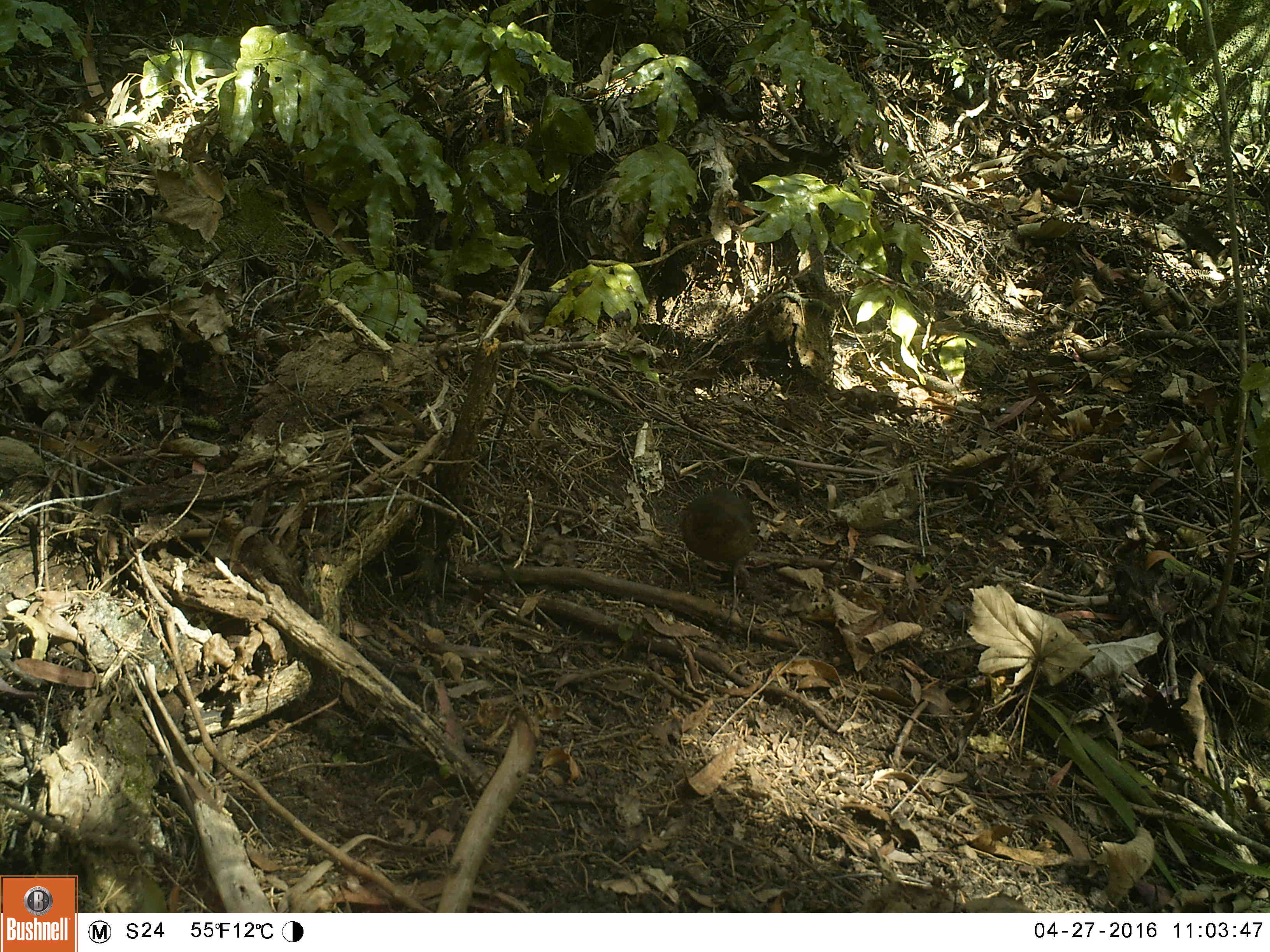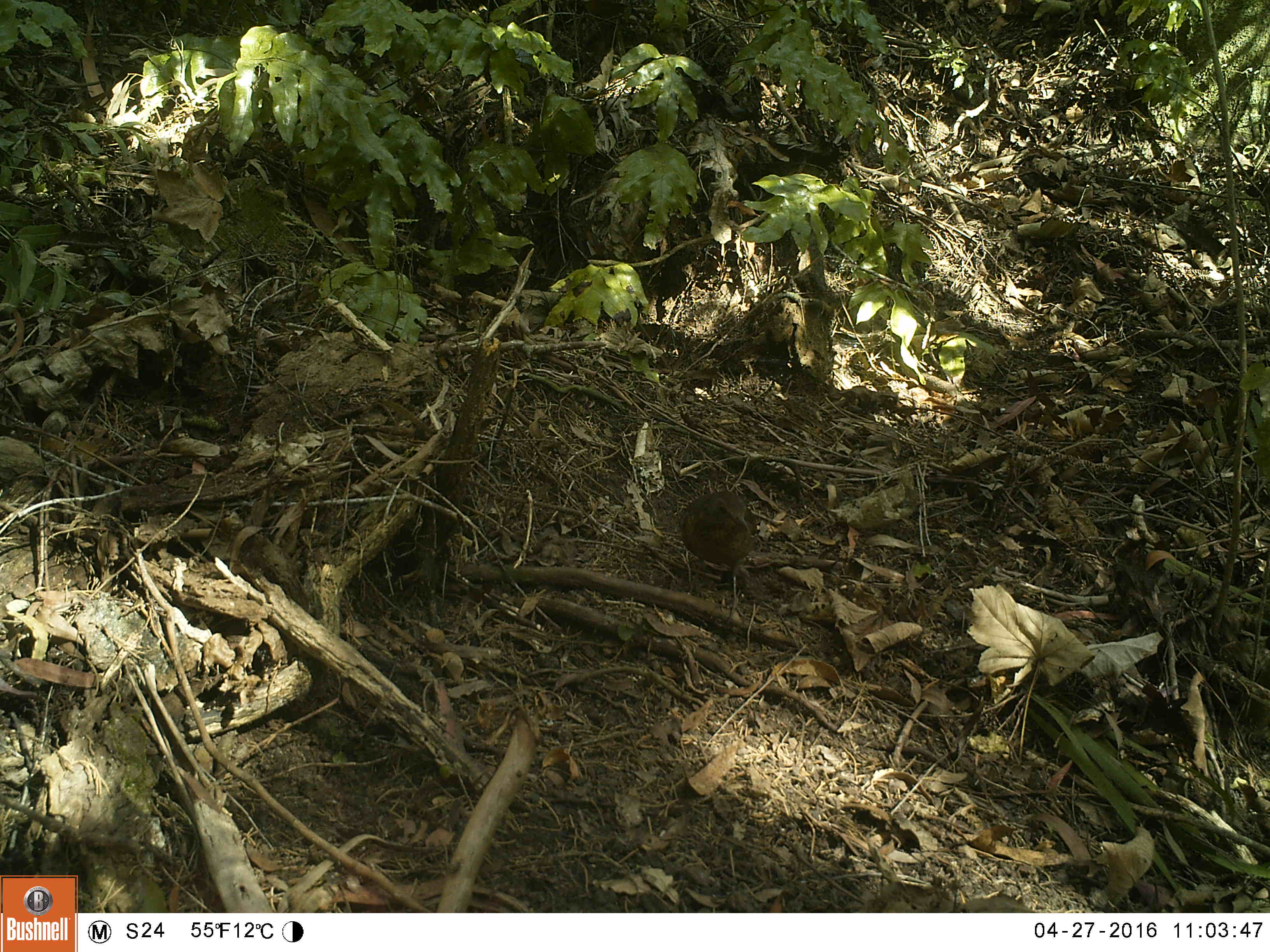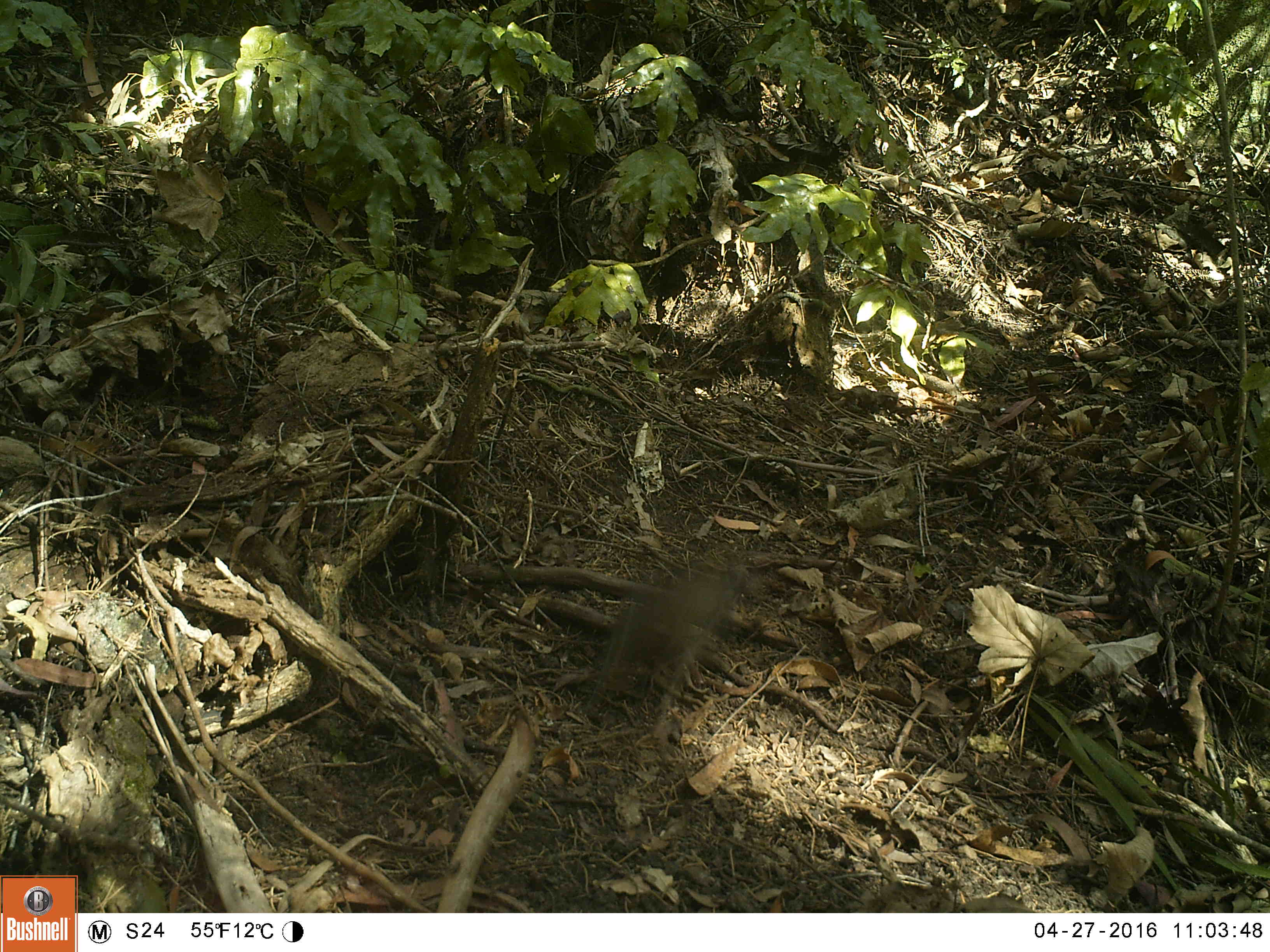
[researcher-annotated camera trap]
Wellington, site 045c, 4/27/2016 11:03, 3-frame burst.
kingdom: Animalia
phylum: Chordata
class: Aves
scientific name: Aves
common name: bird